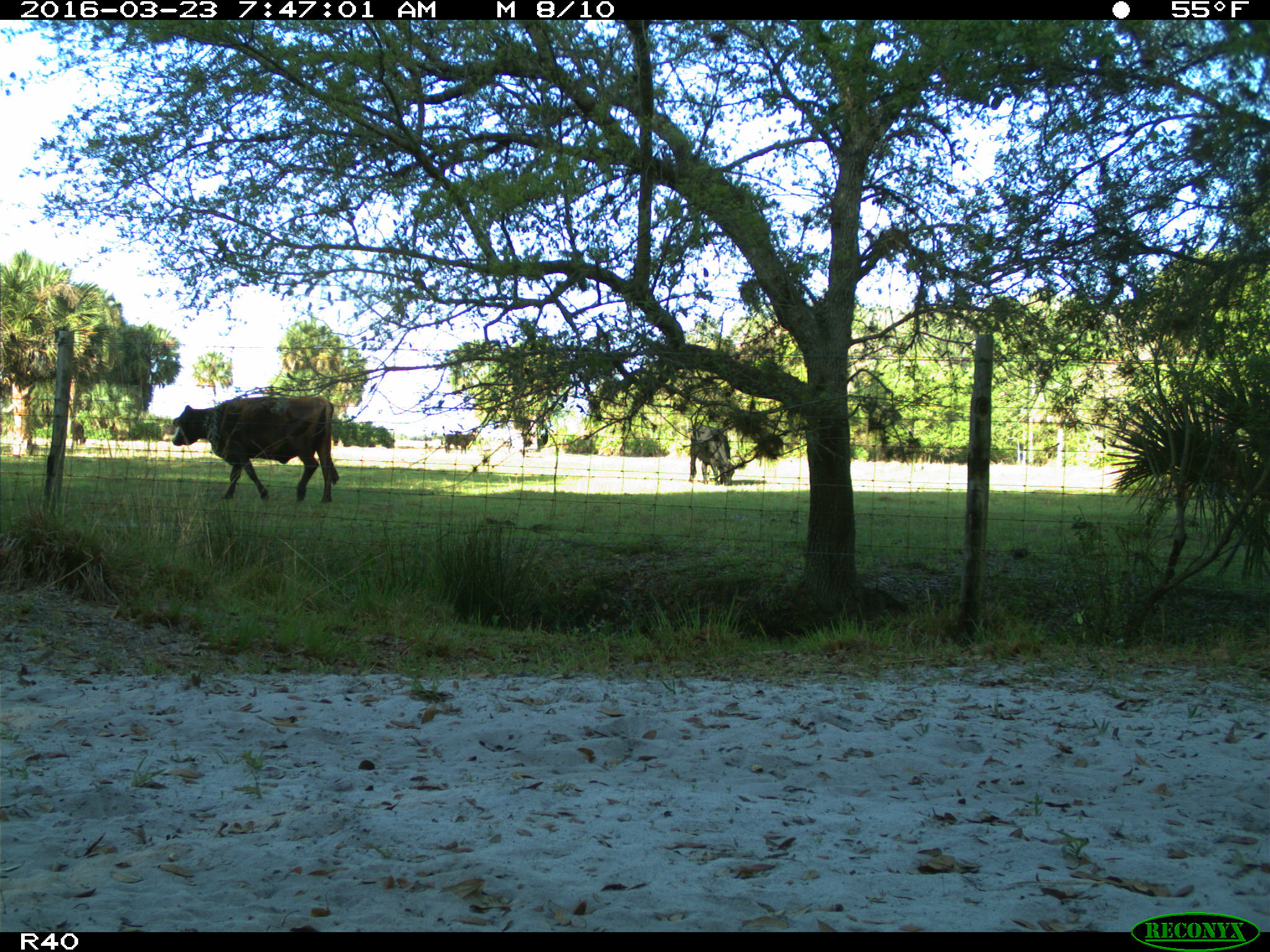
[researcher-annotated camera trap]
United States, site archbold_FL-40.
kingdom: Animalia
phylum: Chordata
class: Mammalia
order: Artiodactyla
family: Bovidae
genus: Bos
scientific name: Bos taurus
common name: domestic cow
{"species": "Bos taurus (domestic cow)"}